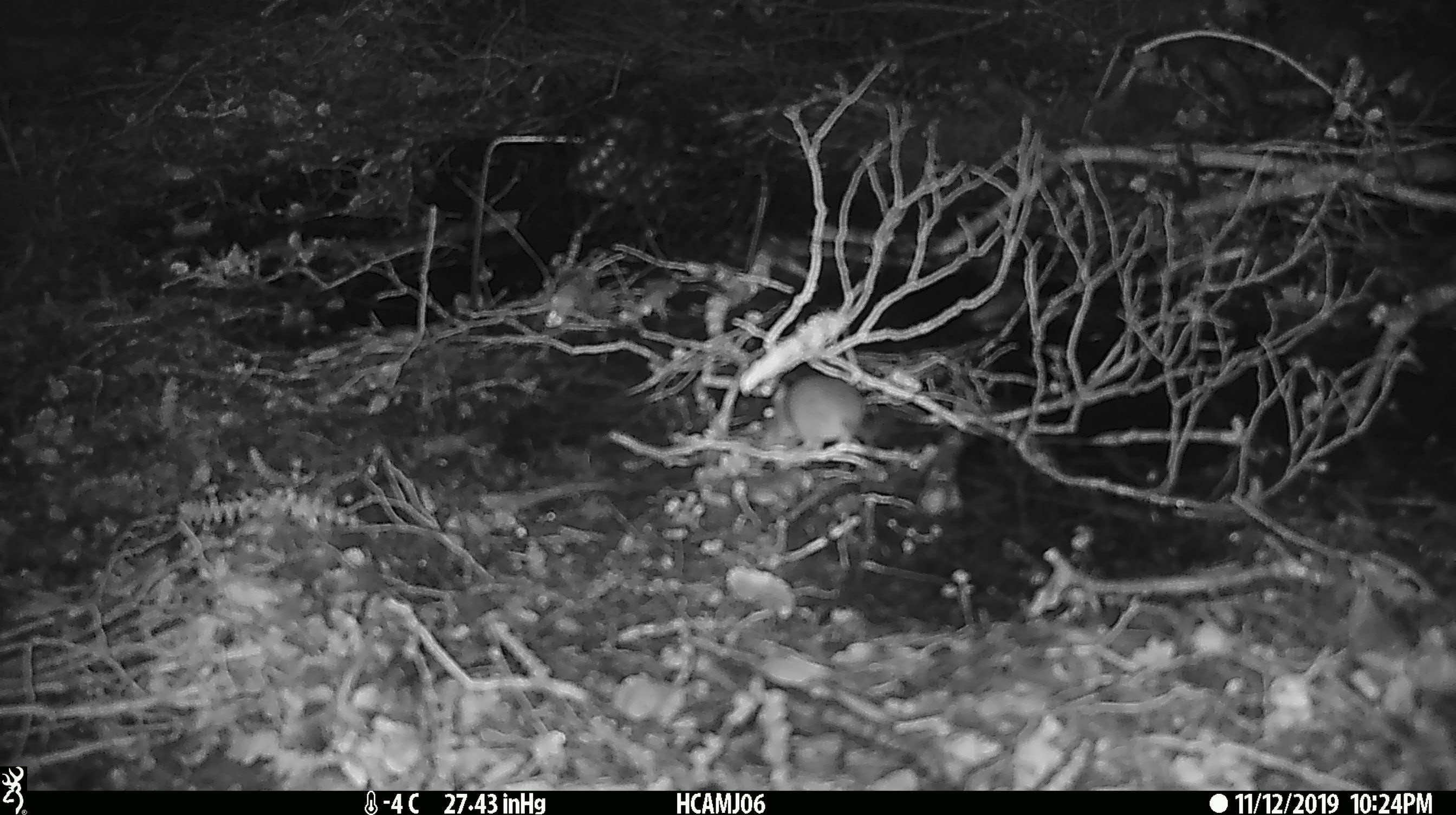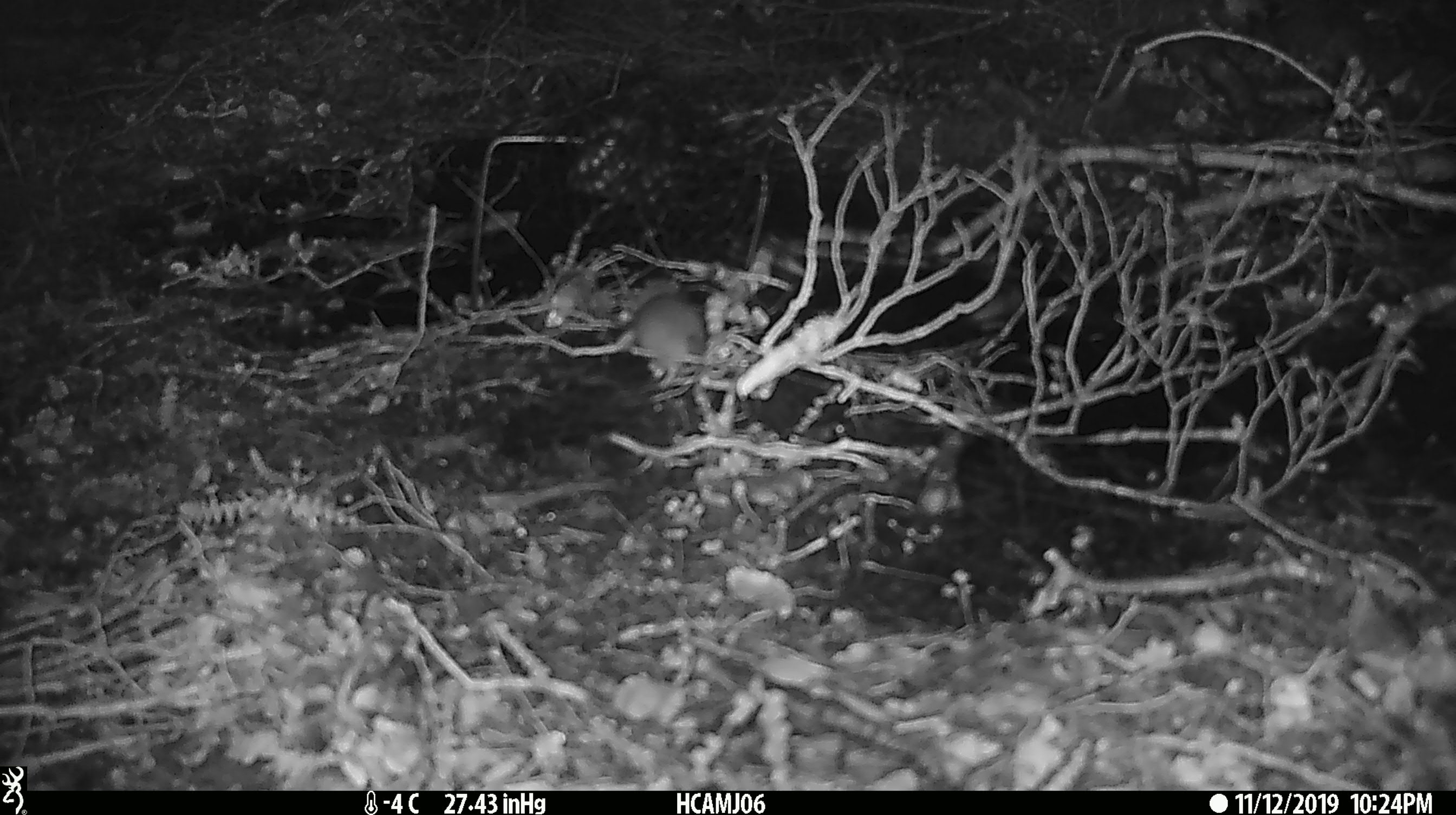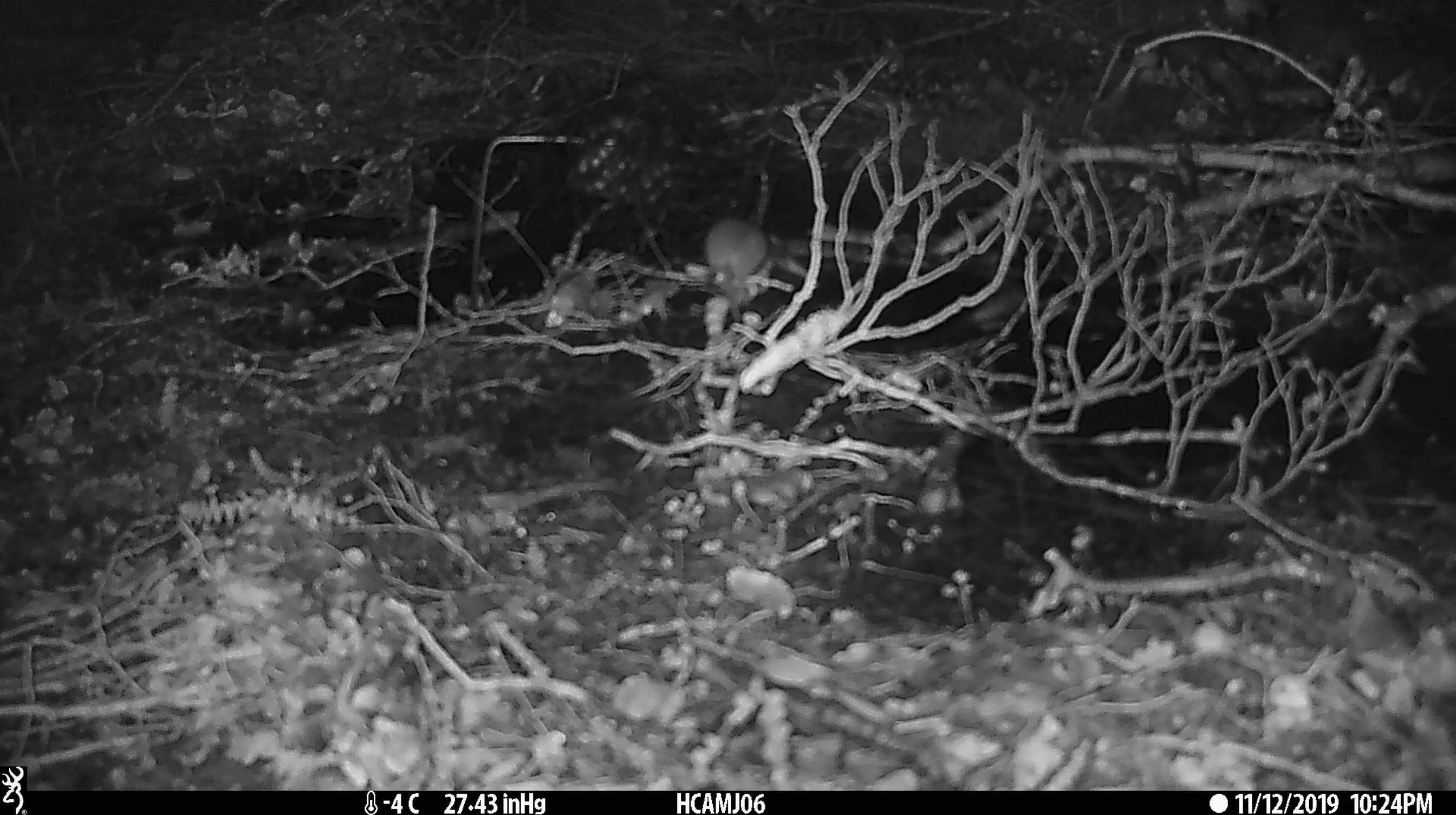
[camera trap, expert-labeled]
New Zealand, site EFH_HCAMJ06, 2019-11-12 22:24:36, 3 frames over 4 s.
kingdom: Animalia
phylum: Chordata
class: Mammalia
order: Rodentia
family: Muridae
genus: Mus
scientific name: Mus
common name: mouse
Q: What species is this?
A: Mouse (Mus).